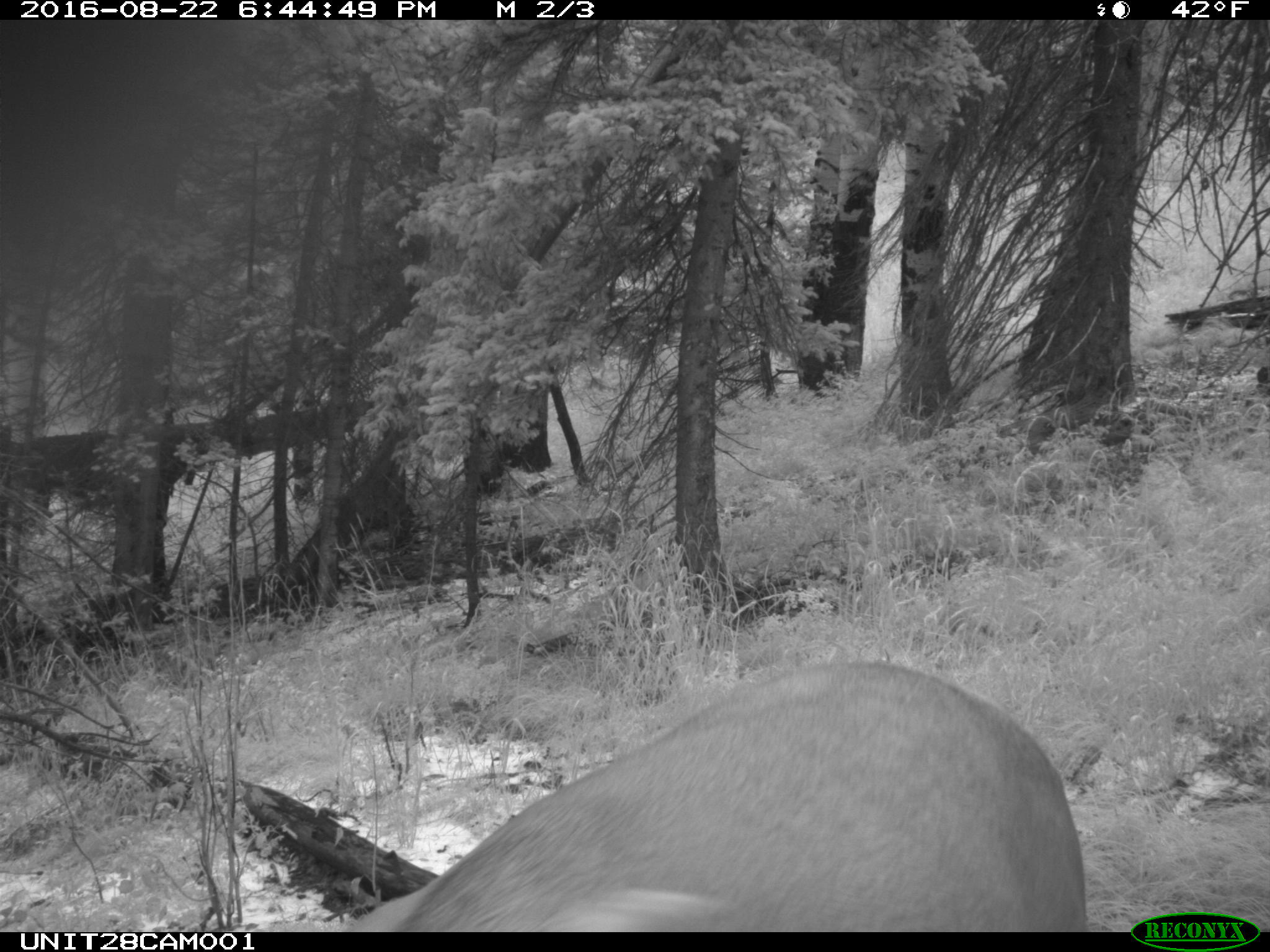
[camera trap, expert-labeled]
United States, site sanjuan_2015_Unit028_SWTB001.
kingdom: Animalia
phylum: Chordata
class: Mammalia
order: Artiodactyla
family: Cervidae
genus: Cervus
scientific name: Cervus elaphus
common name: red deer